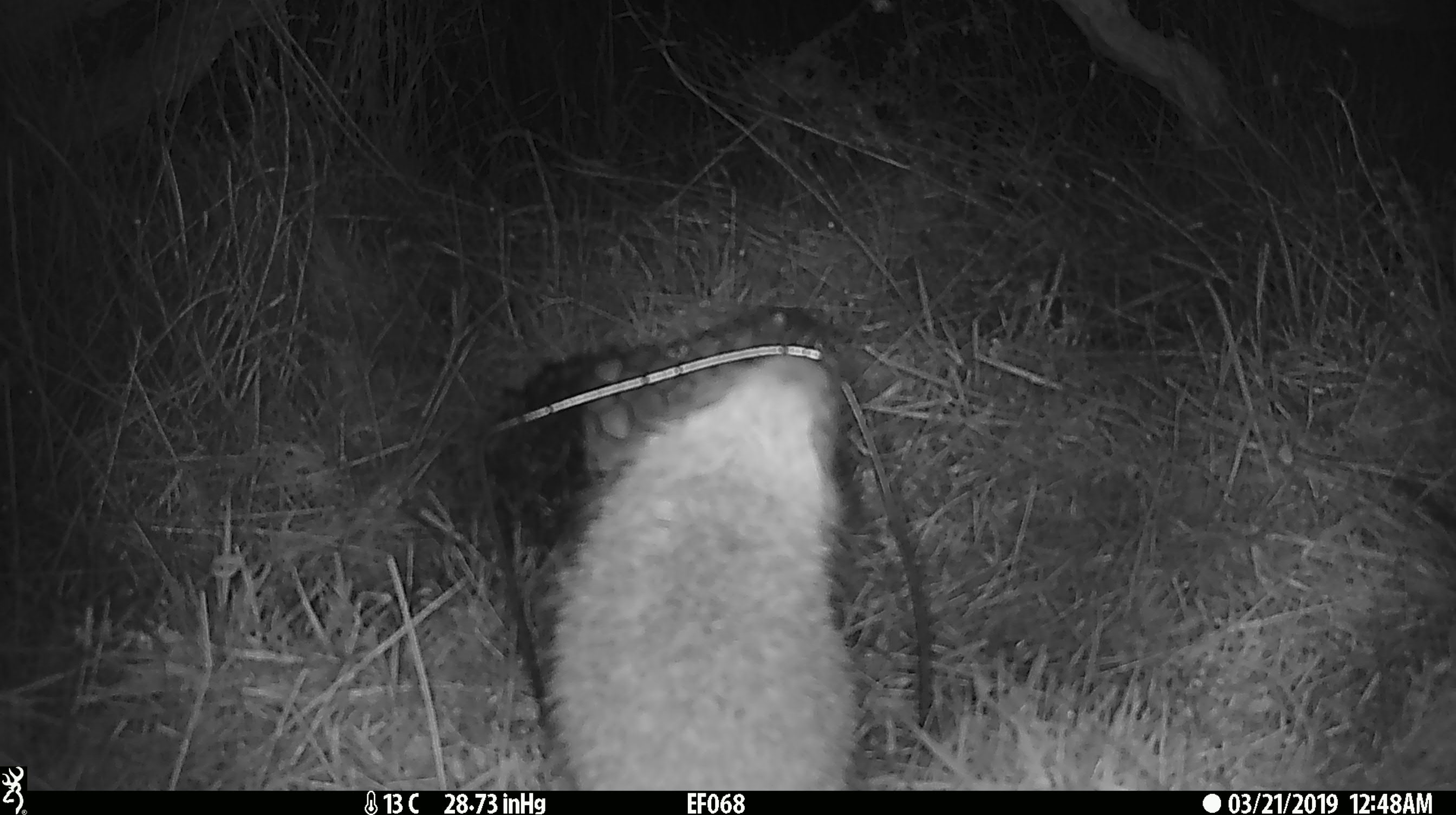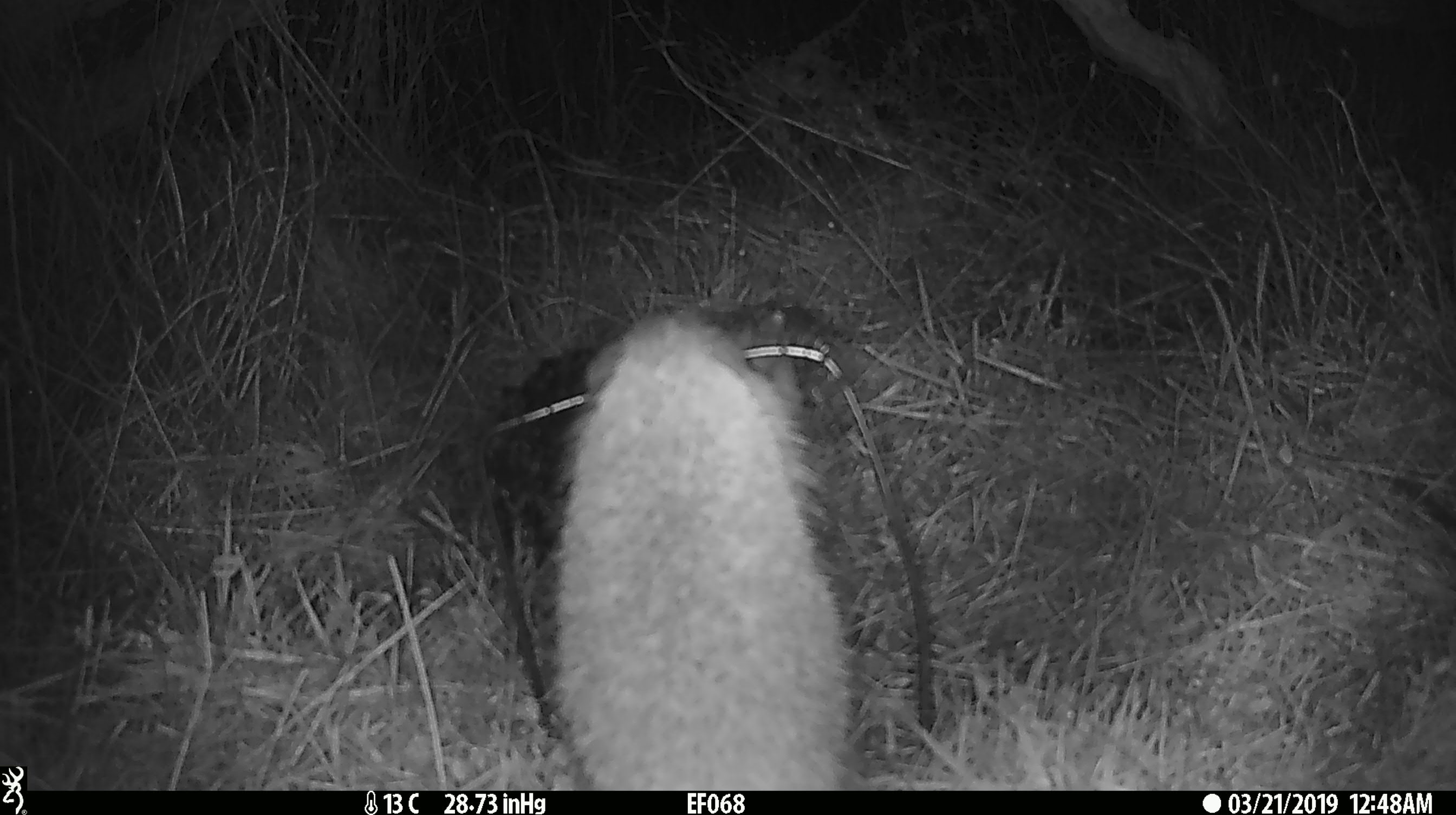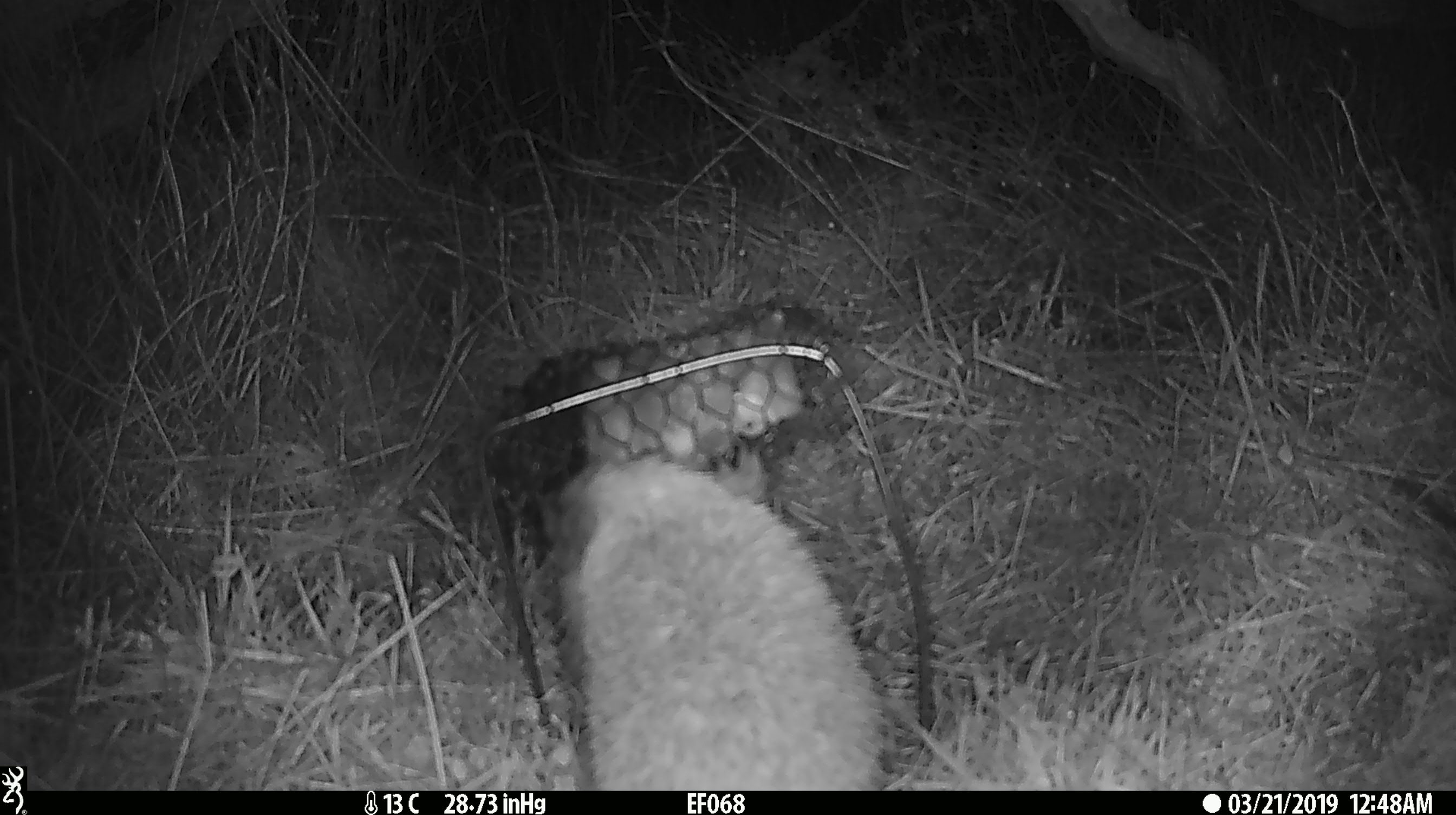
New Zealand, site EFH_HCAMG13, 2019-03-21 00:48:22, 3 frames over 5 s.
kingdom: Animalia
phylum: Chordata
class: Mammalia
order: Eulipotyphla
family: Erinaceidae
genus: Erinaceus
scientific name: Erinaceus europaeus europaeus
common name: european hedgehog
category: hedgehog